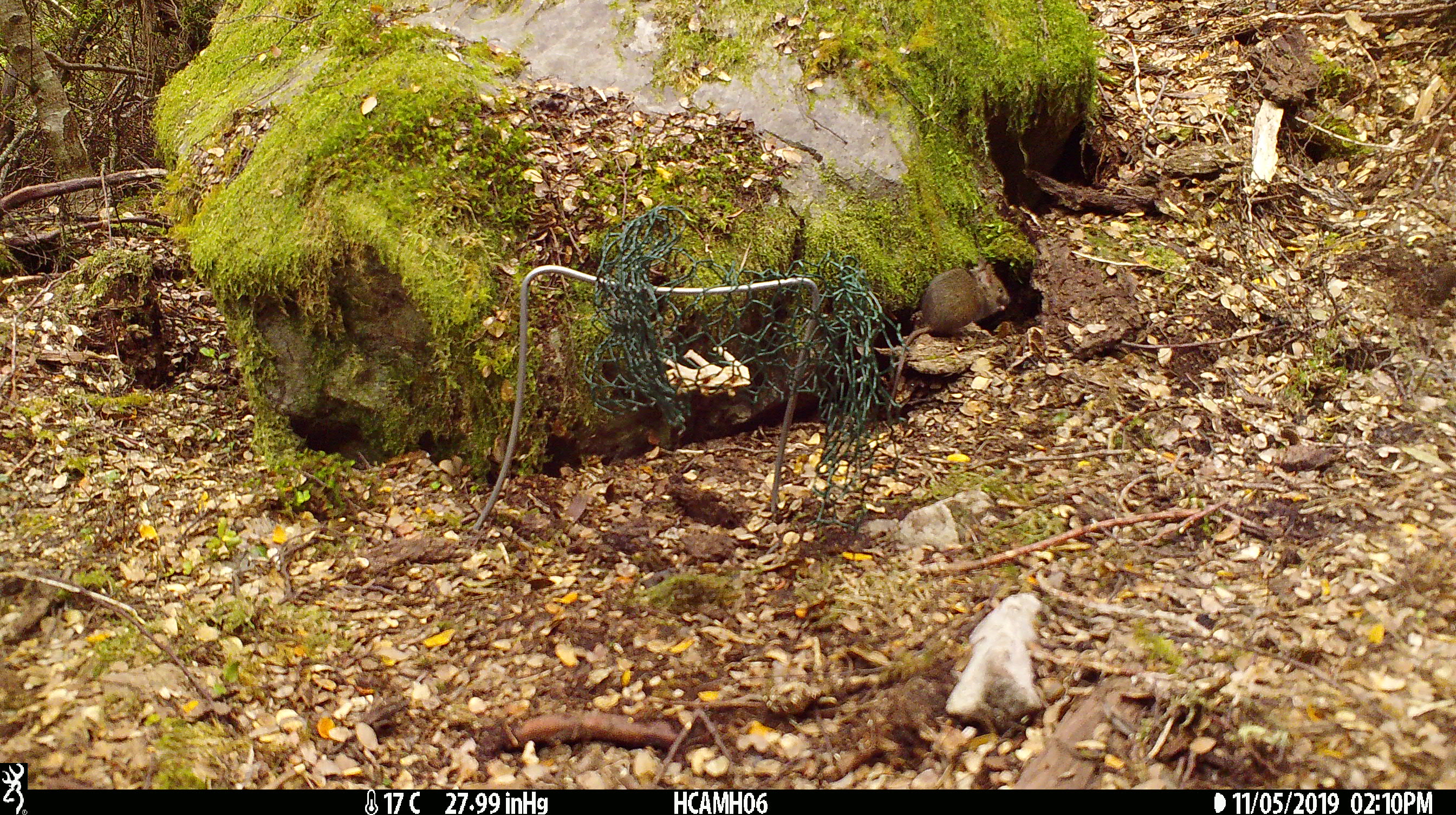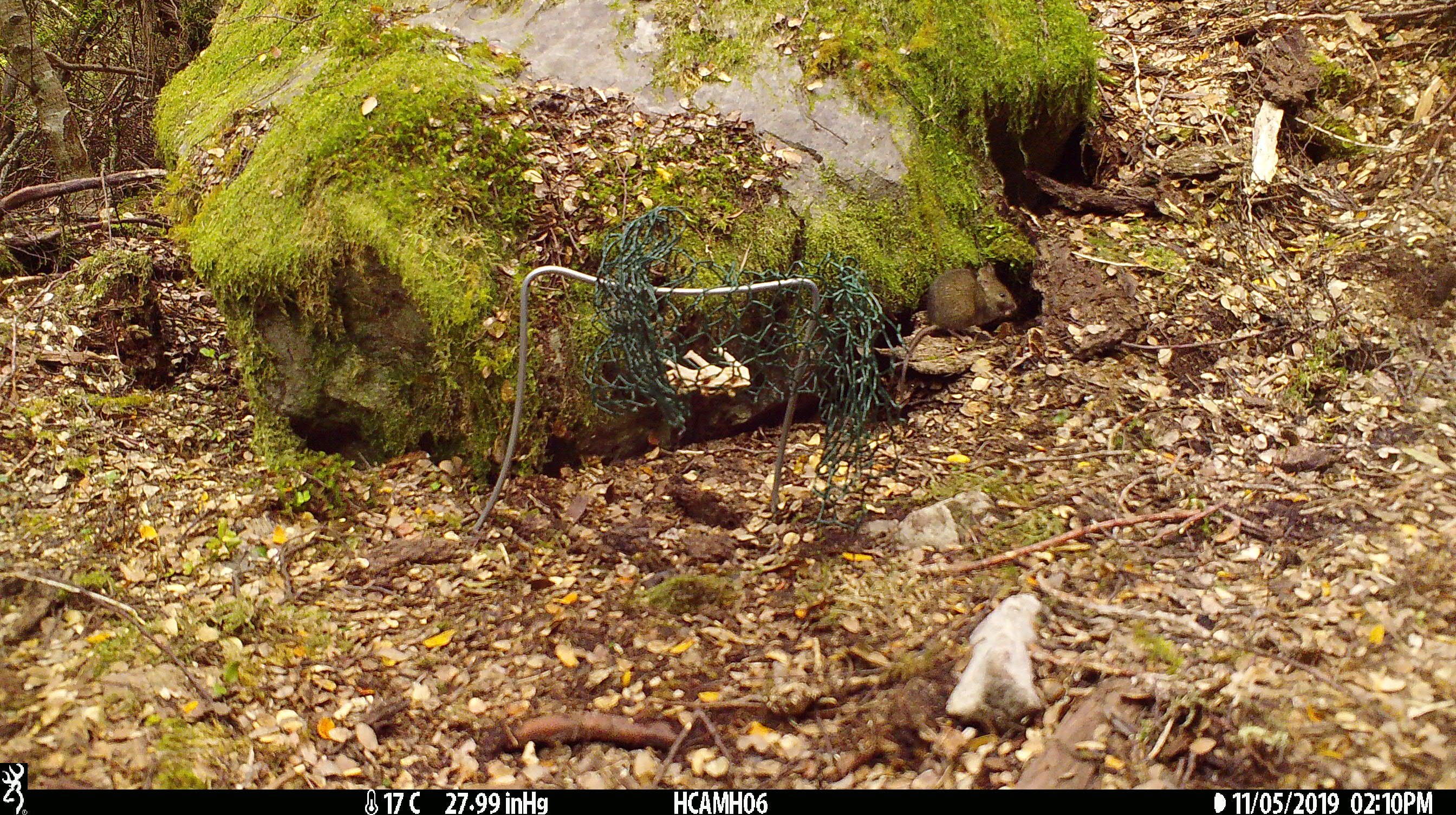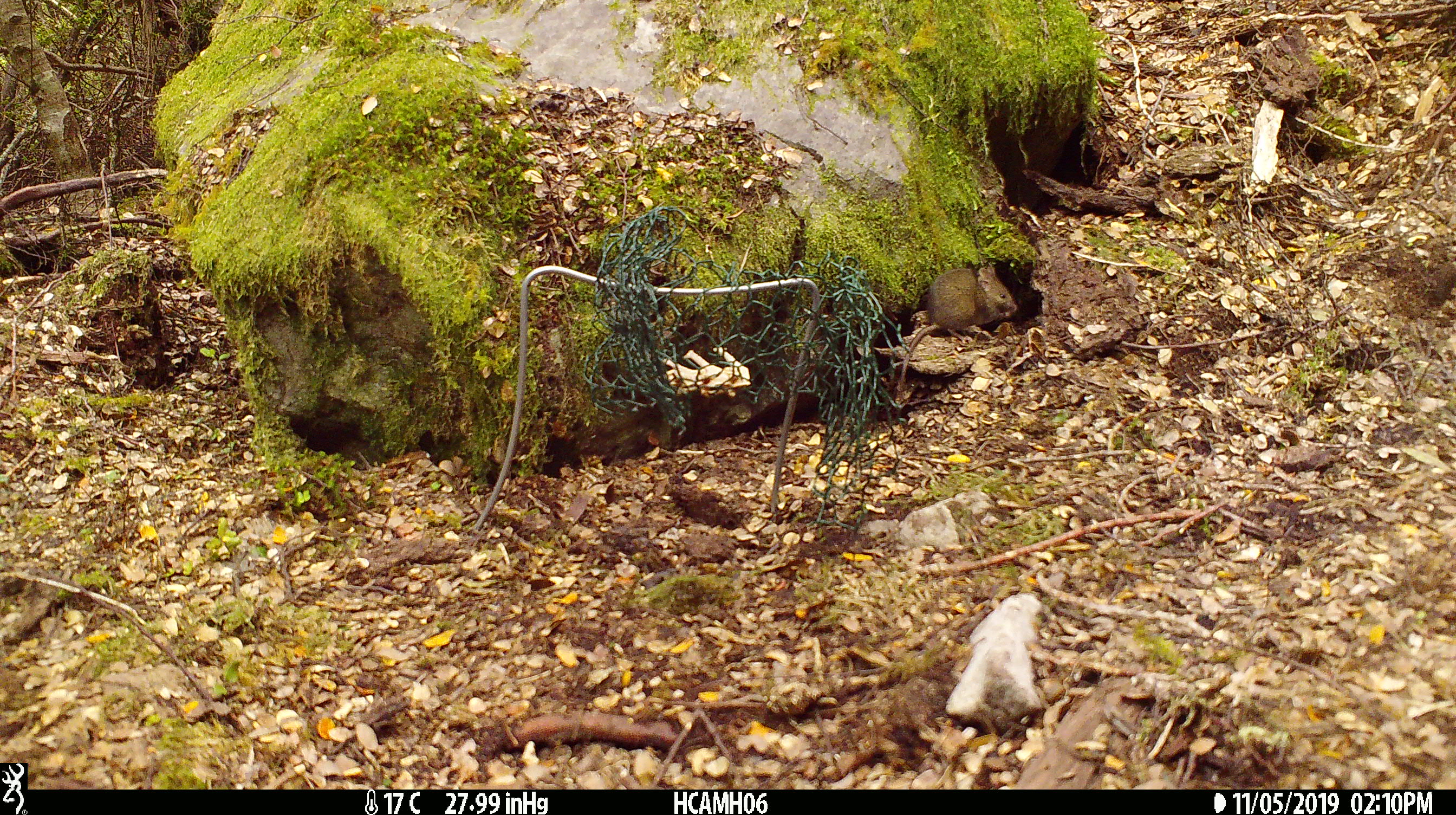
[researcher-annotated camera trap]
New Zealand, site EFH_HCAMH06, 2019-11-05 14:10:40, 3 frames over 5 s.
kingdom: Animalia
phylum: Chordata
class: Mammalia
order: Rodentia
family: Muridae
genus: Mus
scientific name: Mus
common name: mouse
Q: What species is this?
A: Mouse (Mus).